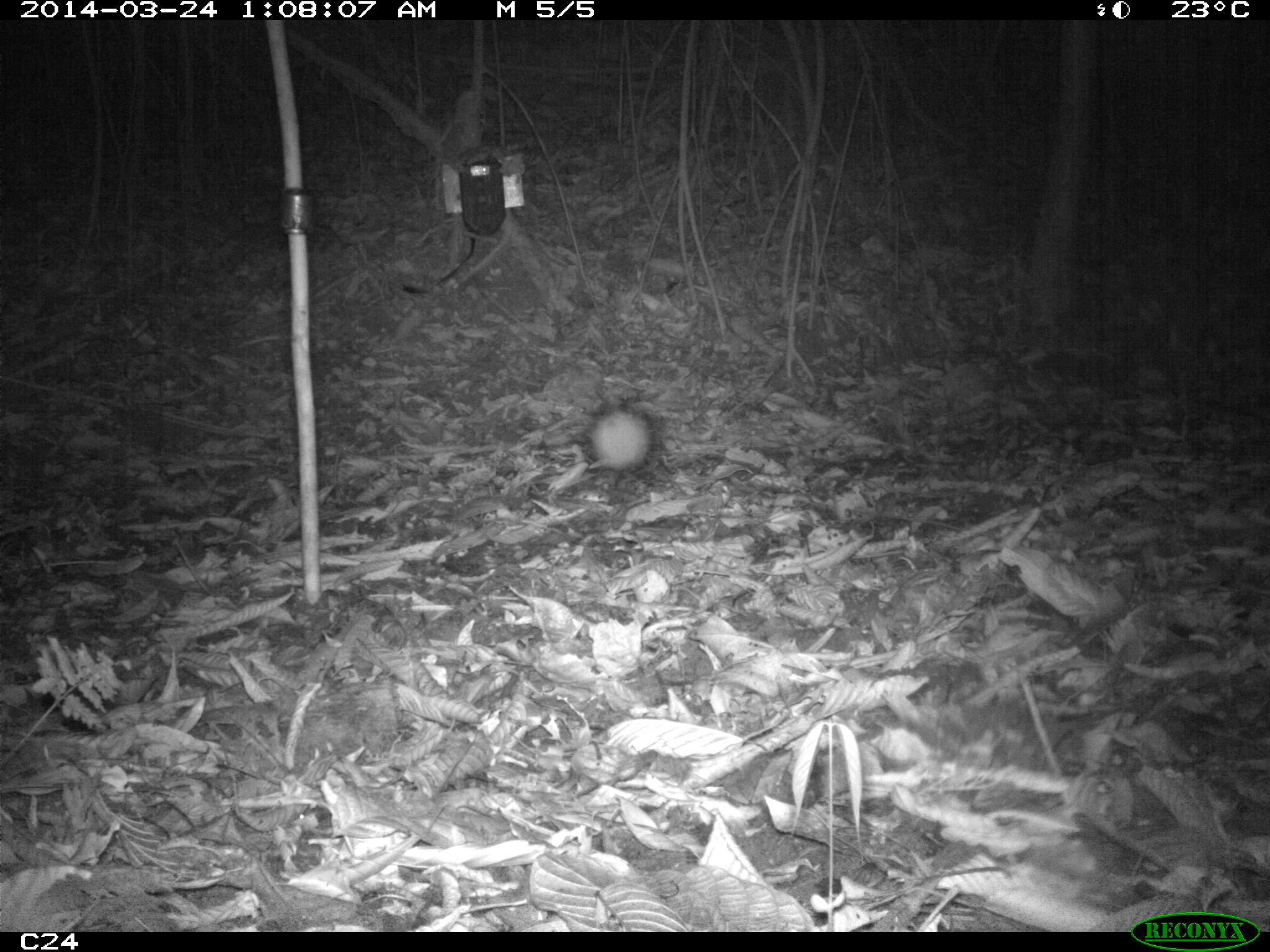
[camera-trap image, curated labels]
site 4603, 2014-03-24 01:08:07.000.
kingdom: Animalia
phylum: Chordata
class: Mammalia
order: Rodentia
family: Muridae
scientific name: Muridae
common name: mice, rats, and gerbils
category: unknown mouse or rat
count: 1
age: adult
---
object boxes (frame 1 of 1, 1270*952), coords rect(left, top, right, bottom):
unknown mouse or rat: rect(581, 399, 658, 472)